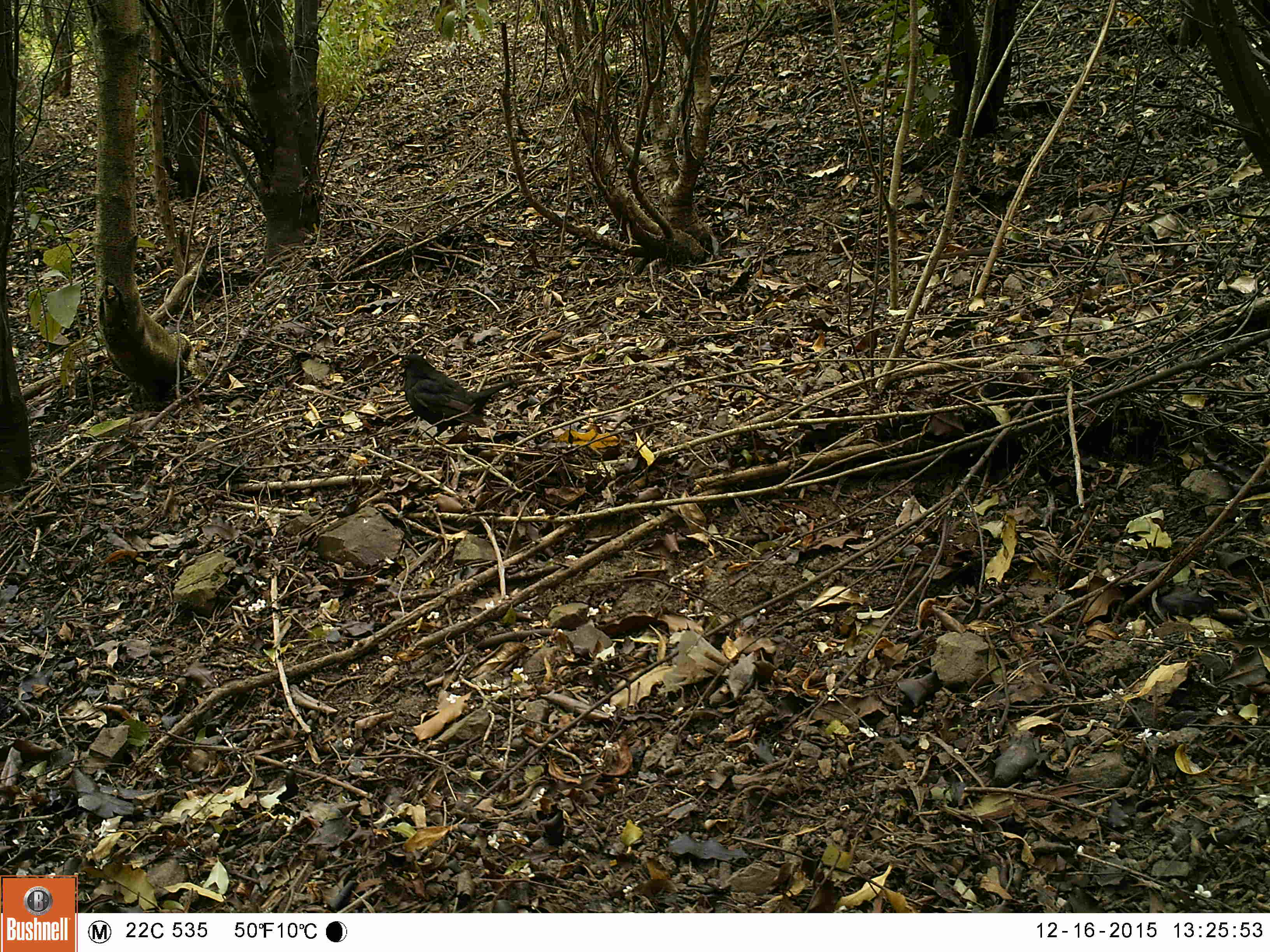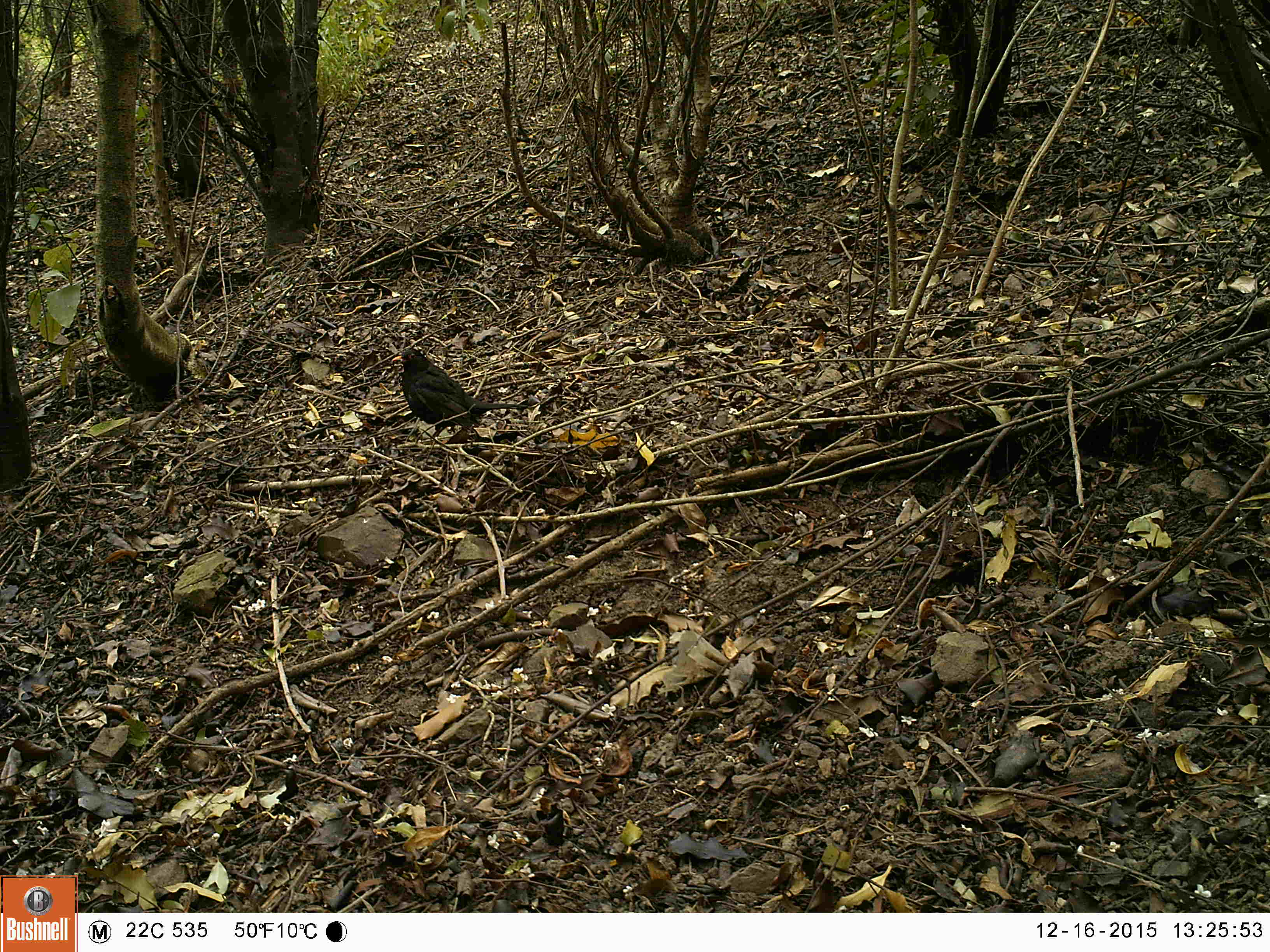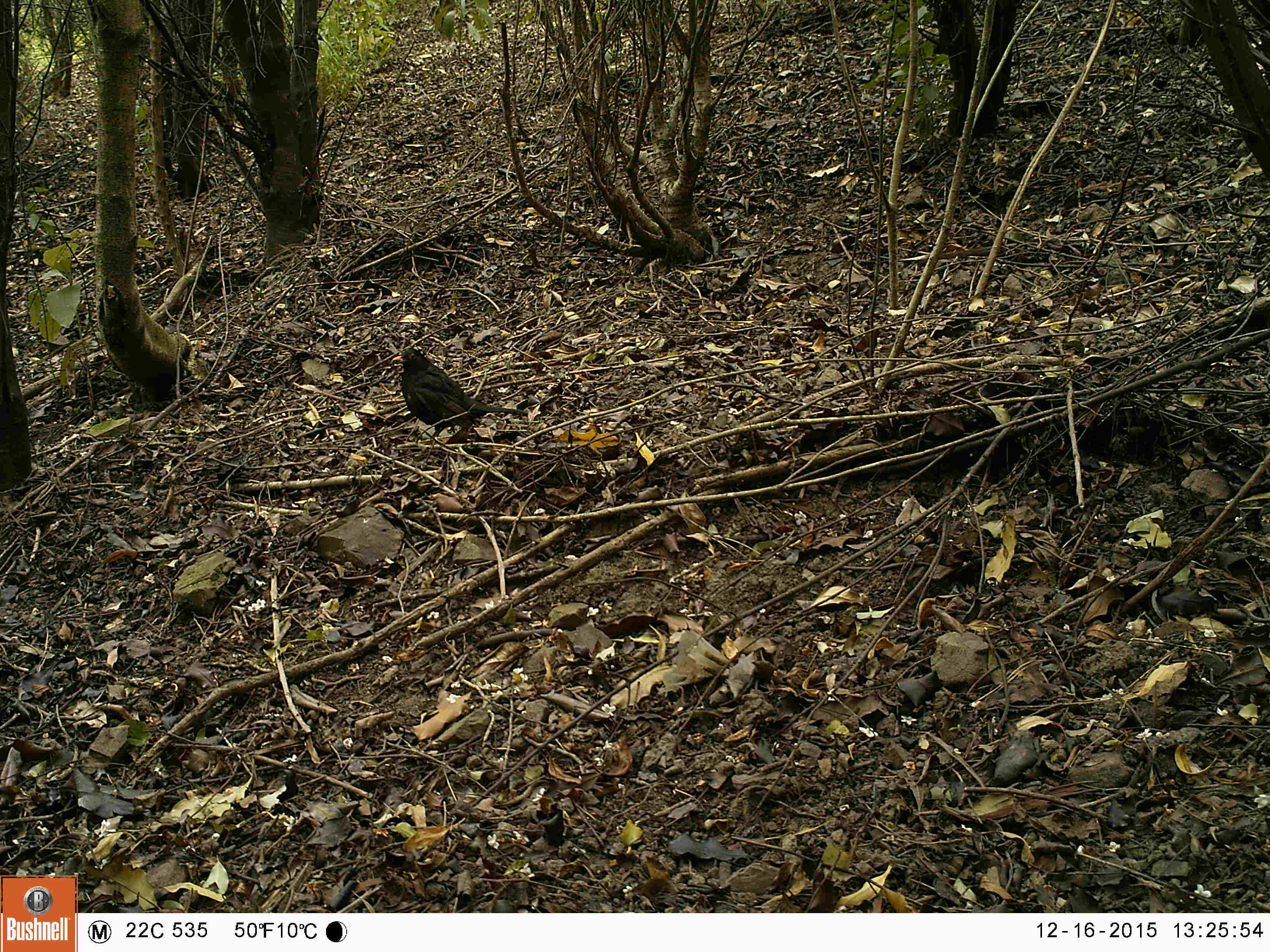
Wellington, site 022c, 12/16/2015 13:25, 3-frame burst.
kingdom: Animalia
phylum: Chordata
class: Aves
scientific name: Aves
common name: bird